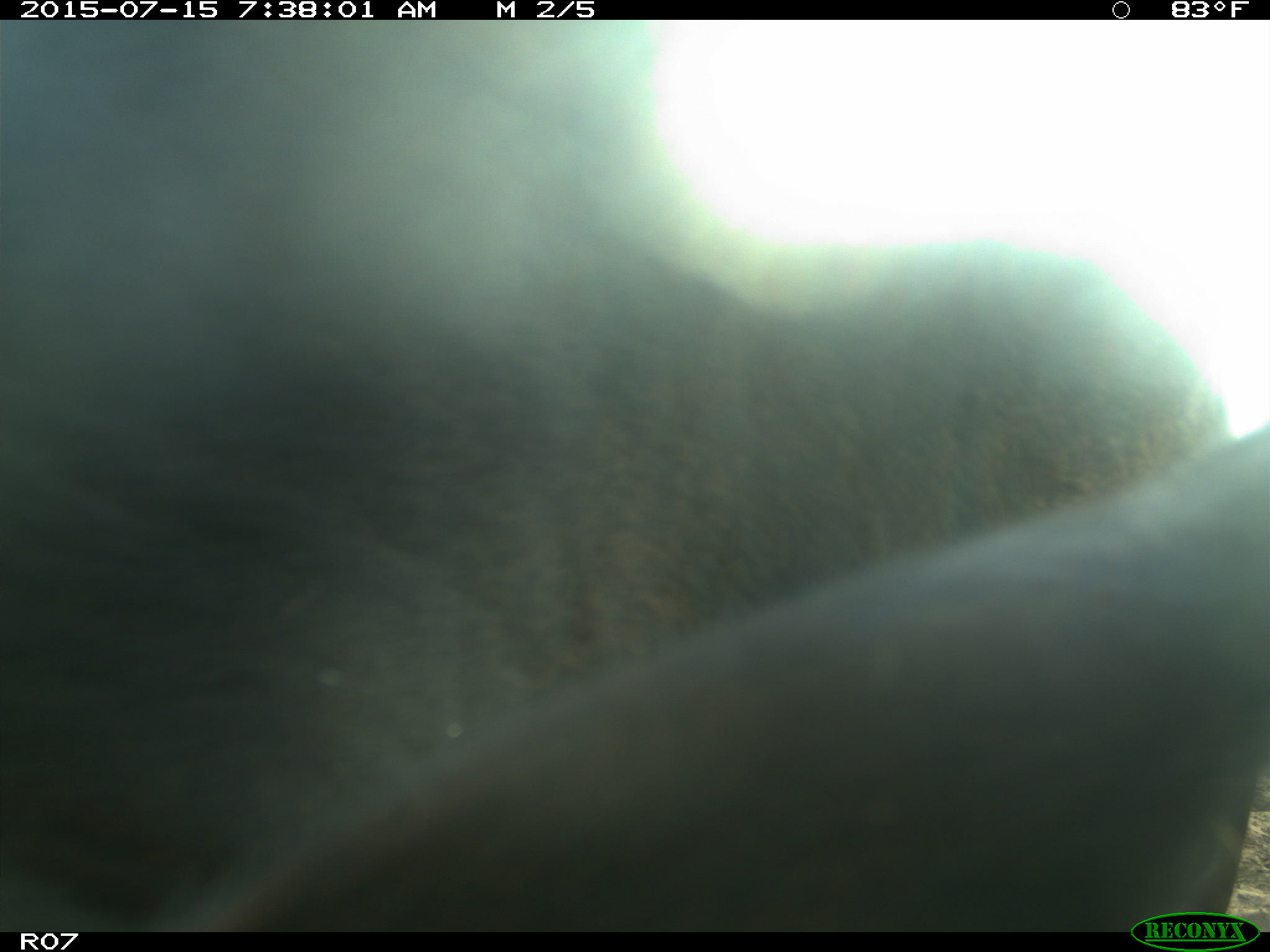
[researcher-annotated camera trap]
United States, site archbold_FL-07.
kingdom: Animalia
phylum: Chordata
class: Mammalia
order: Artiodactyla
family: Bovidae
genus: Bos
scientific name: Bos taurus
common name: domestic cow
Bos taurus (domestic cow).